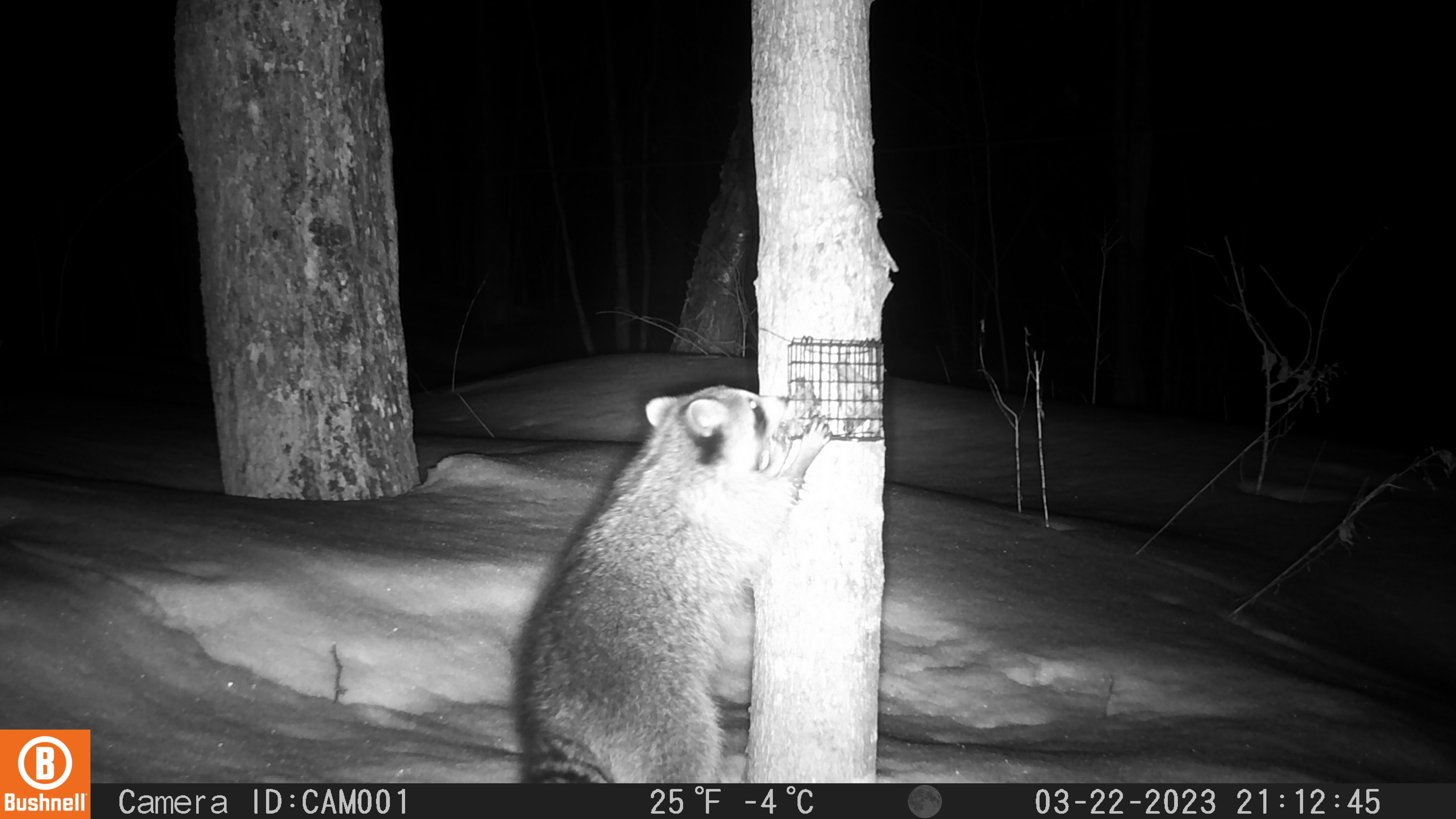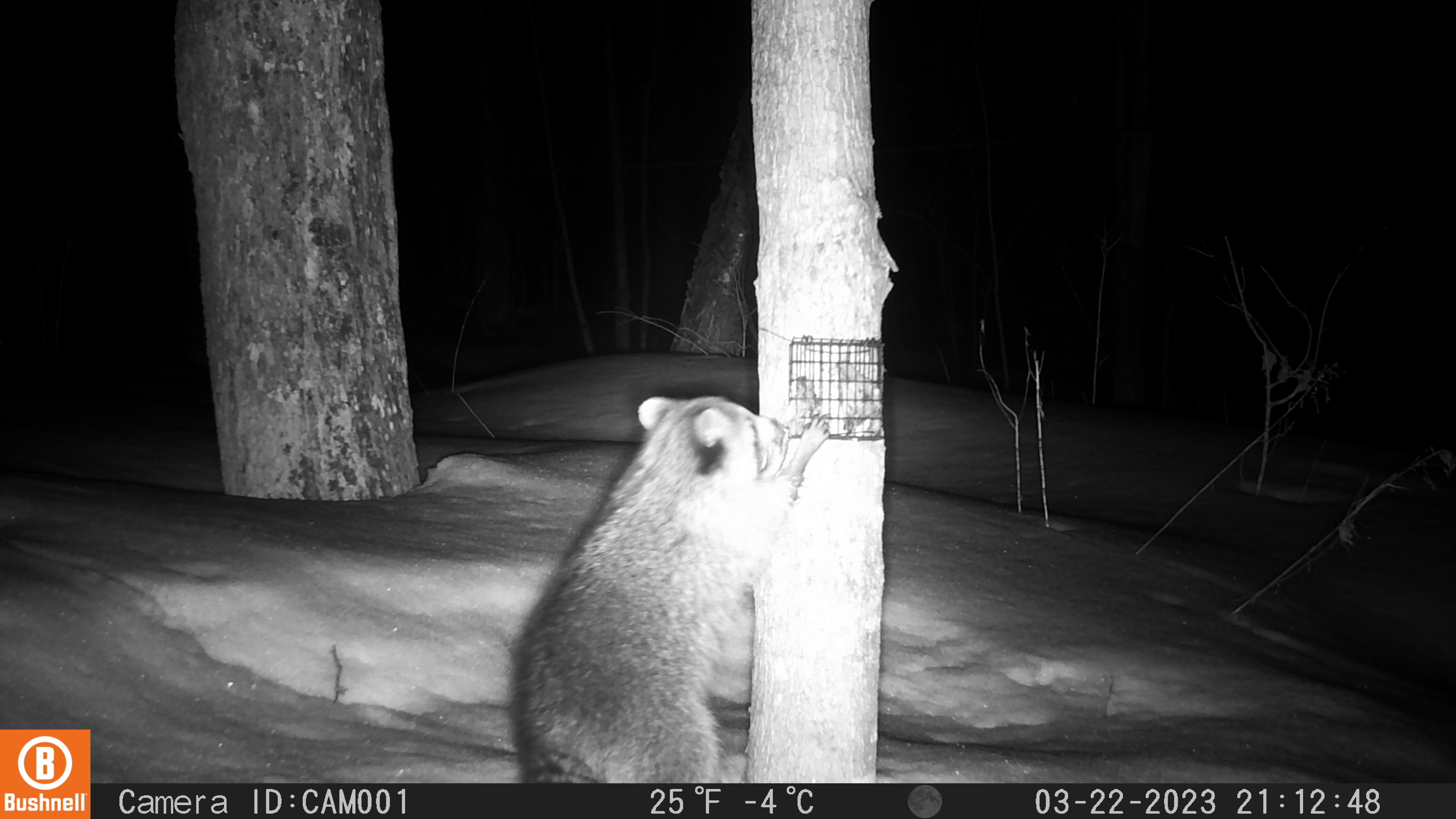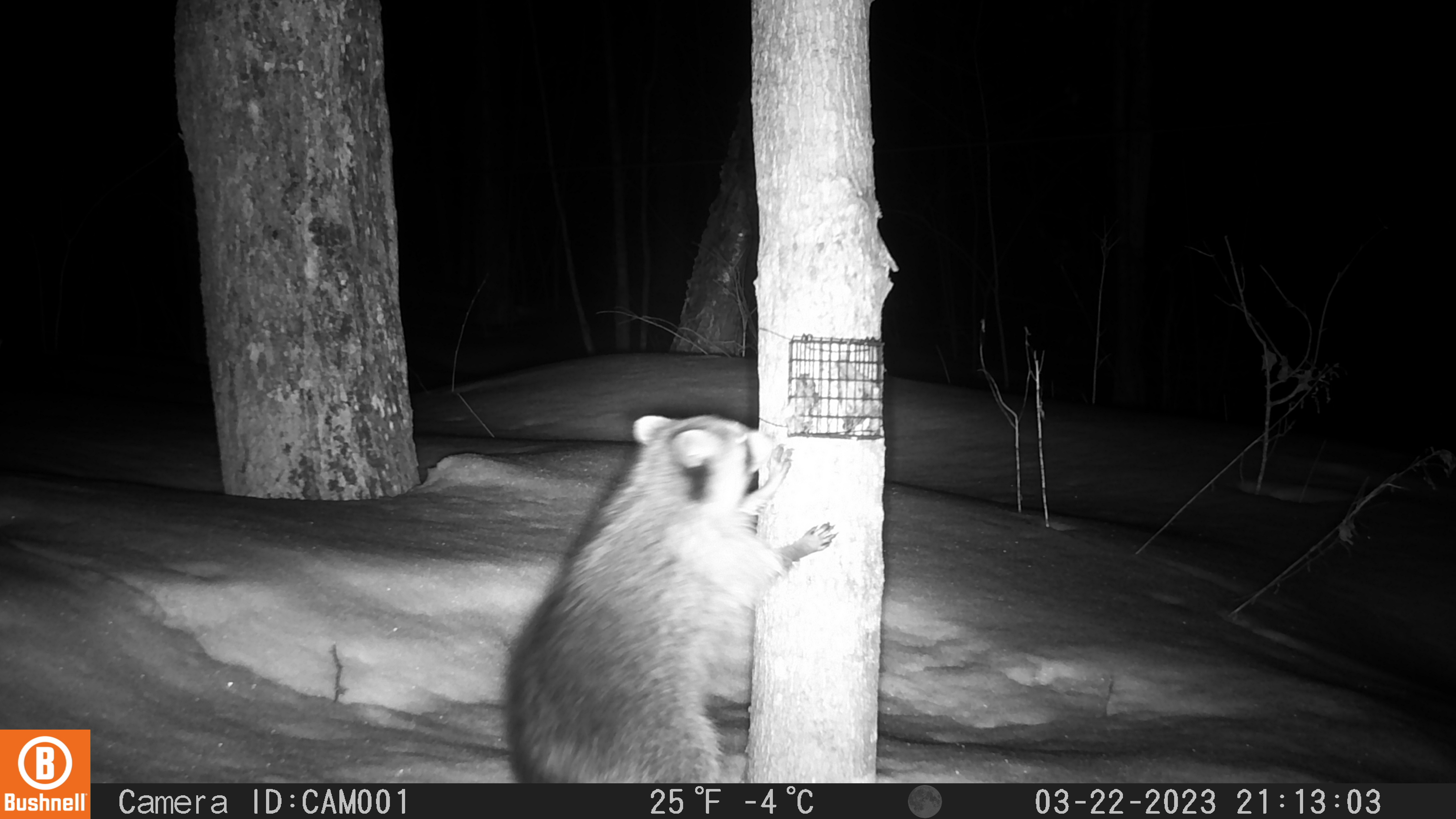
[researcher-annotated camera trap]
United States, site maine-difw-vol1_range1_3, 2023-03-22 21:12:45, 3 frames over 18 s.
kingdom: Animalia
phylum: Chordata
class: Mammalia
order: Carnivora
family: Procyonidae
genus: Procyon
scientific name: Procyon lotor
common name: raccoon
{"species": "raccoon (Procyon lotor)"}